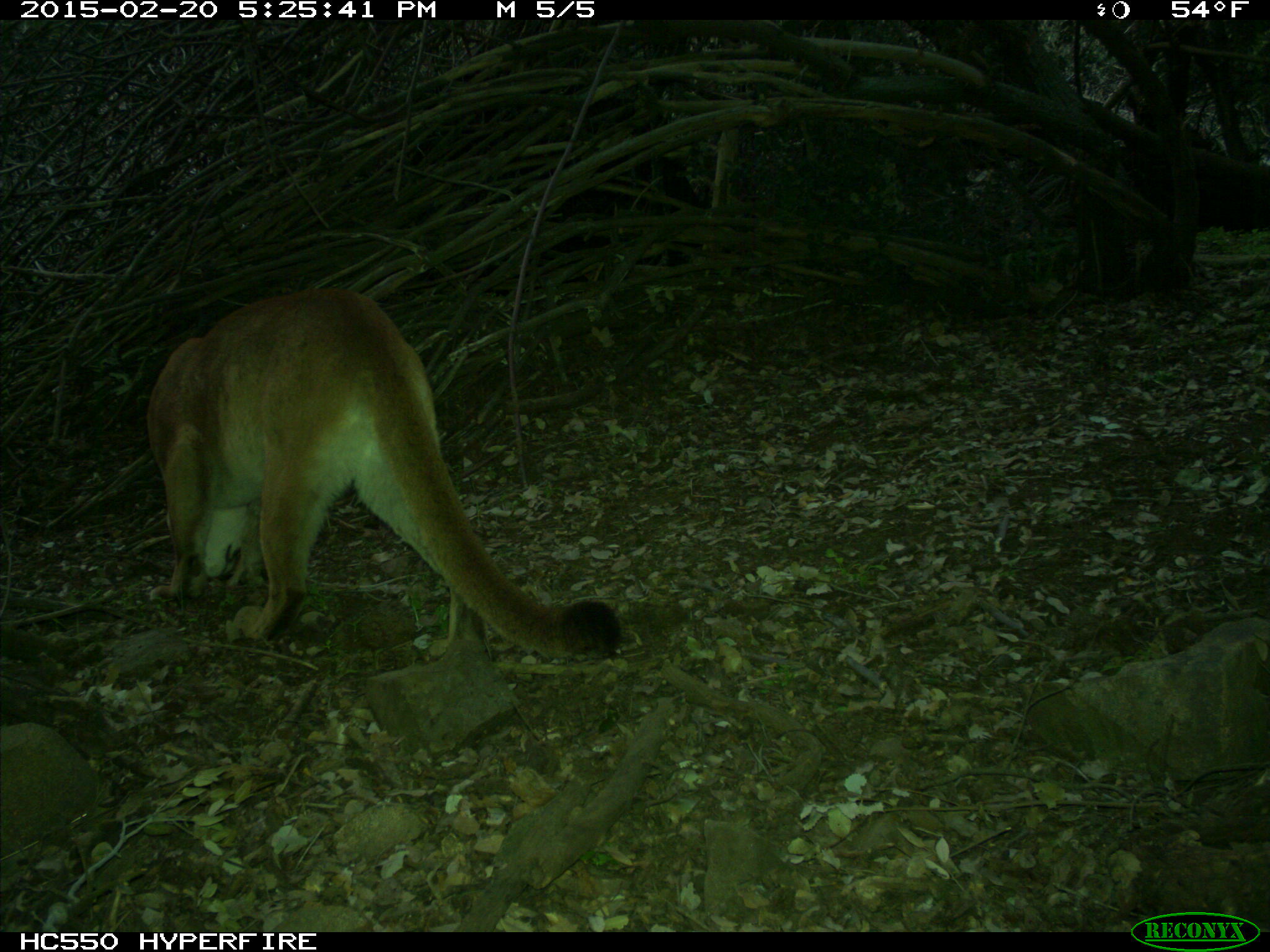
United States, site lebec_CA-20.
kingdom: Animalia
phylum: Chordata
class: Mammalia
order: Carnivora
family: Felidae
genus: Puma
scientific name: Puma concolor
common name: mountain lion